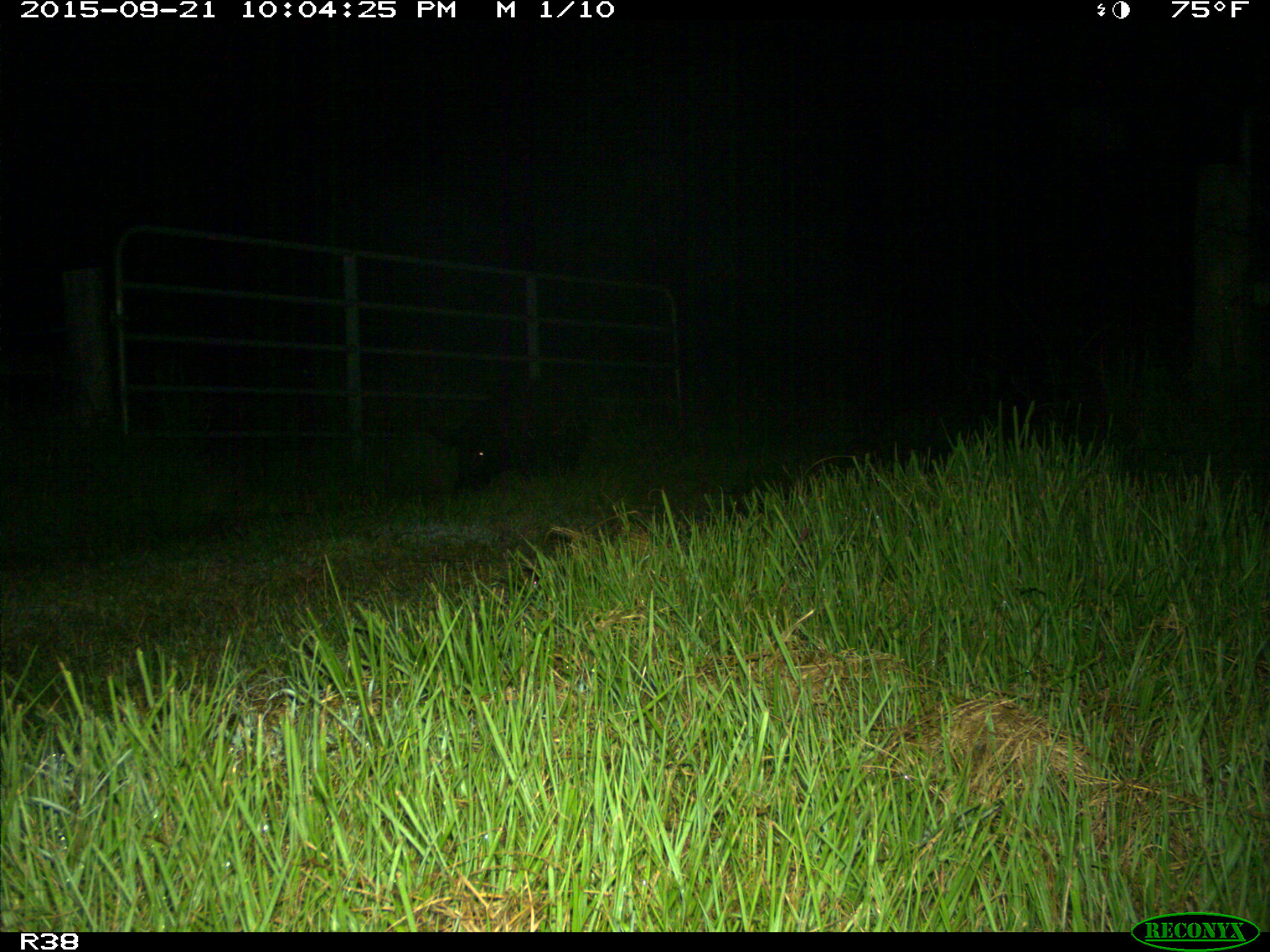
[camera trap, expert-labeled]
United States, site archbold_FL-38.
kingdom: Animalia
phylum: Chordata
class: Mammalia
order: Artiodactyla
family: Suidae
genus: Sus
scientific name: Sus scrofa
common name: wild boar